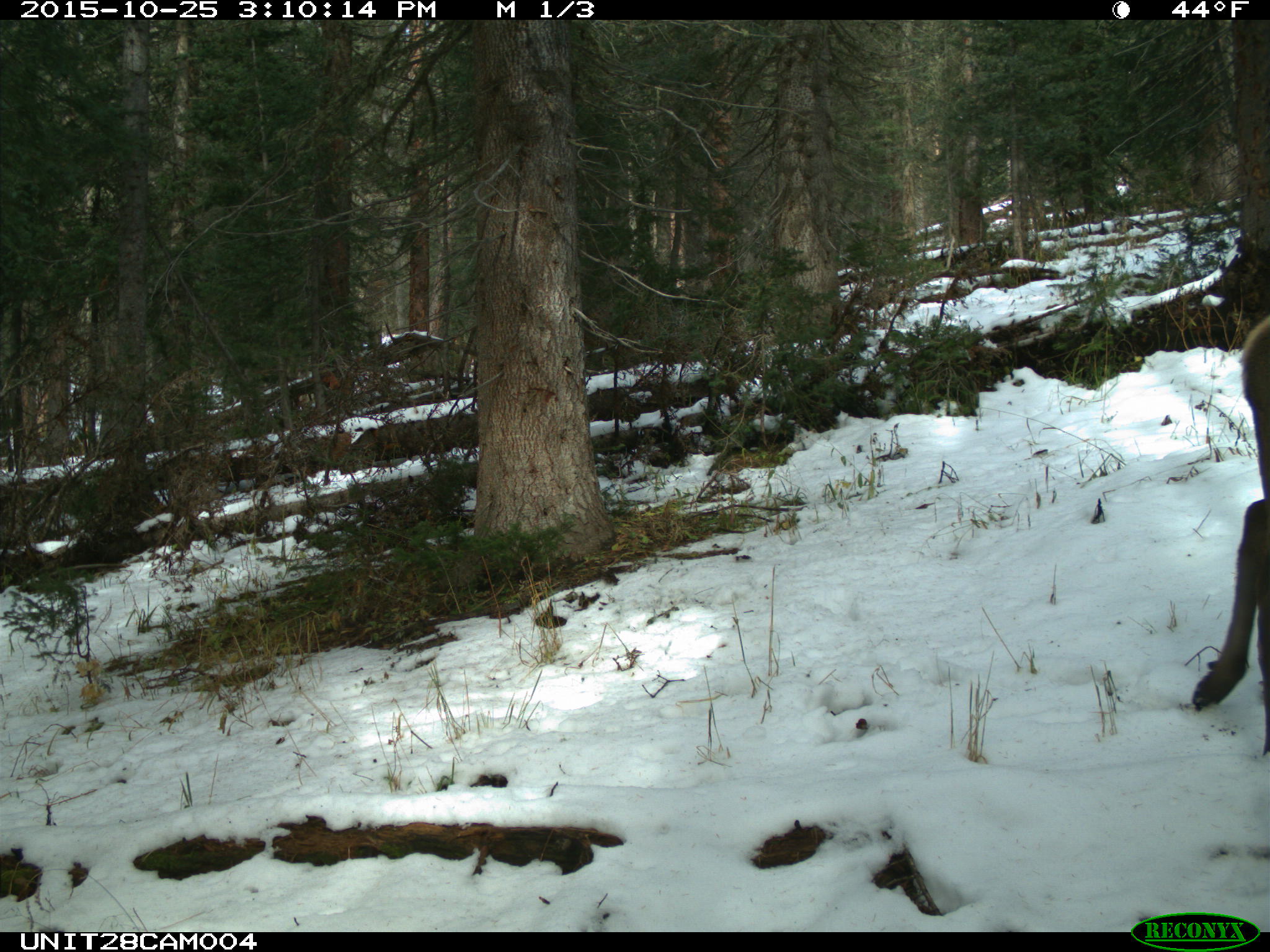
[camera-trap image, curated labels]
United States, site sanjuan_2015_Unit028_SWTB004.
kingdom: Animalia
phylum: Chordata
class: Mammalia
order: Artiodactyla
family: Cervidae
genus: Cervus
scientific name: Cervus elaphus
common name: red deer